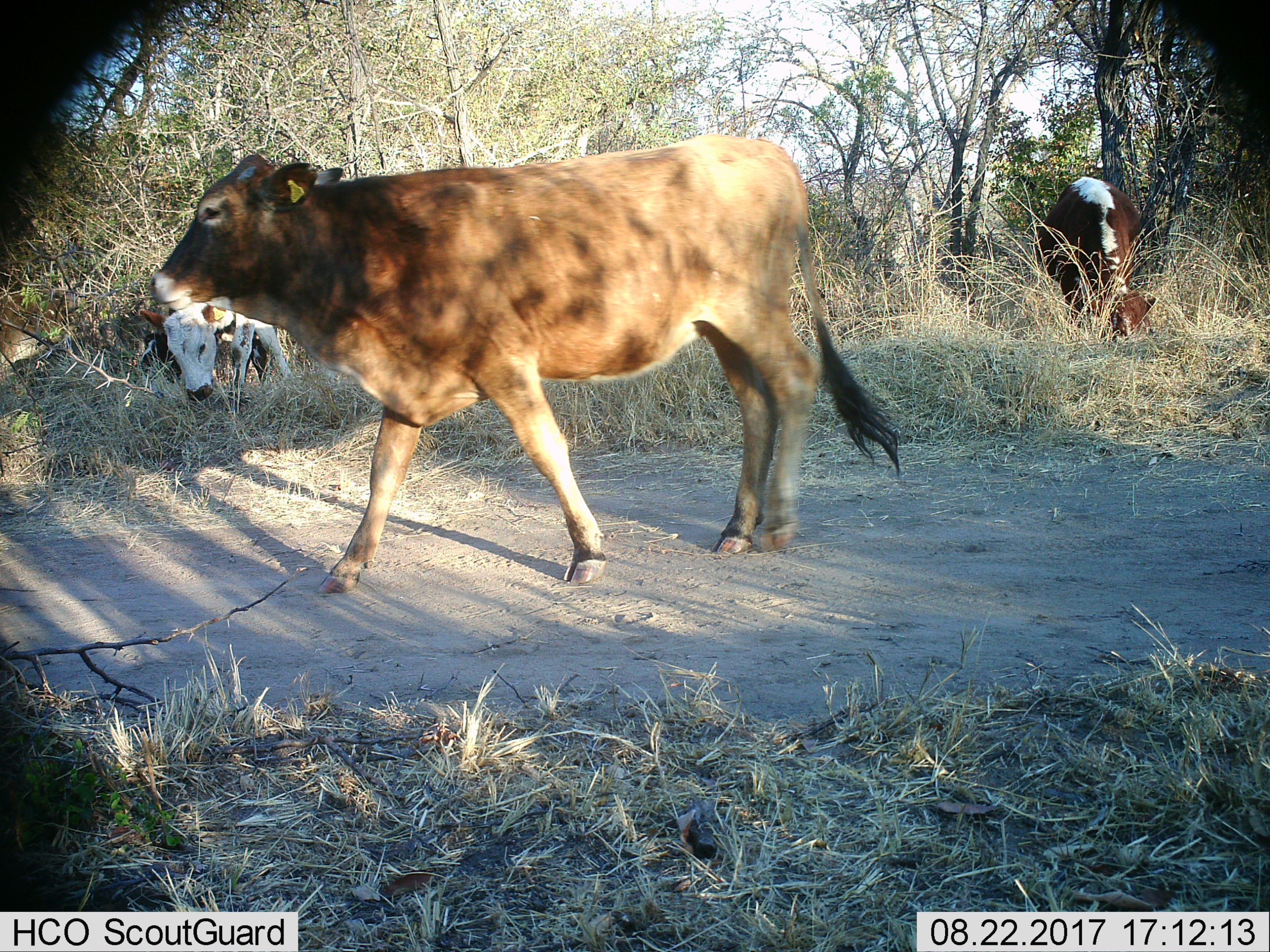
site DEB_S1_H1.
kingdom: Animalia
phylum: Chordata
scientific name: Vertebrata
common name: domestic animal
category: domesticanimal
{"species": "domesticanimal (domestic animal) (Vertebrata)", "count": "3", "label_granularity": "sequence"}